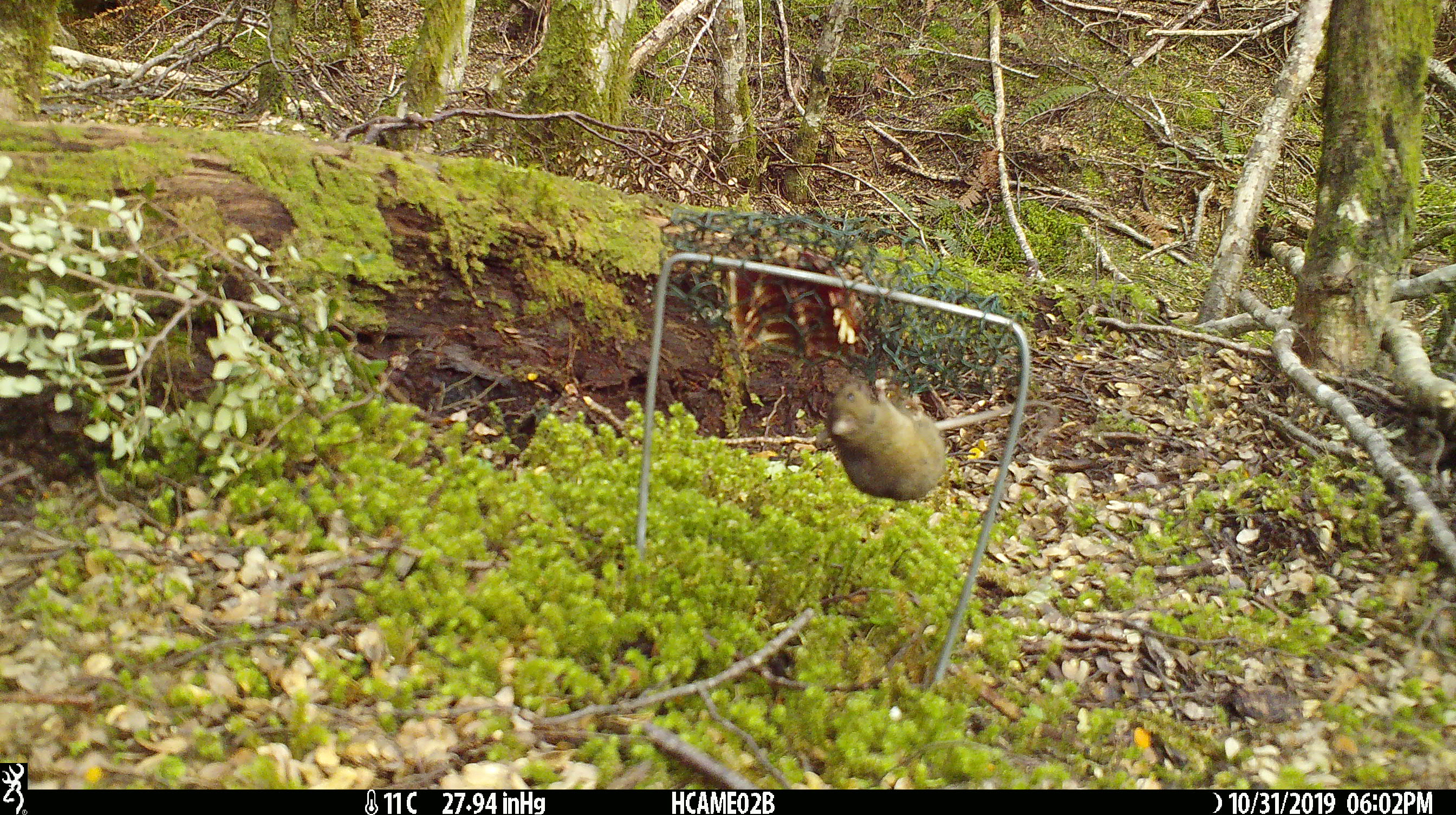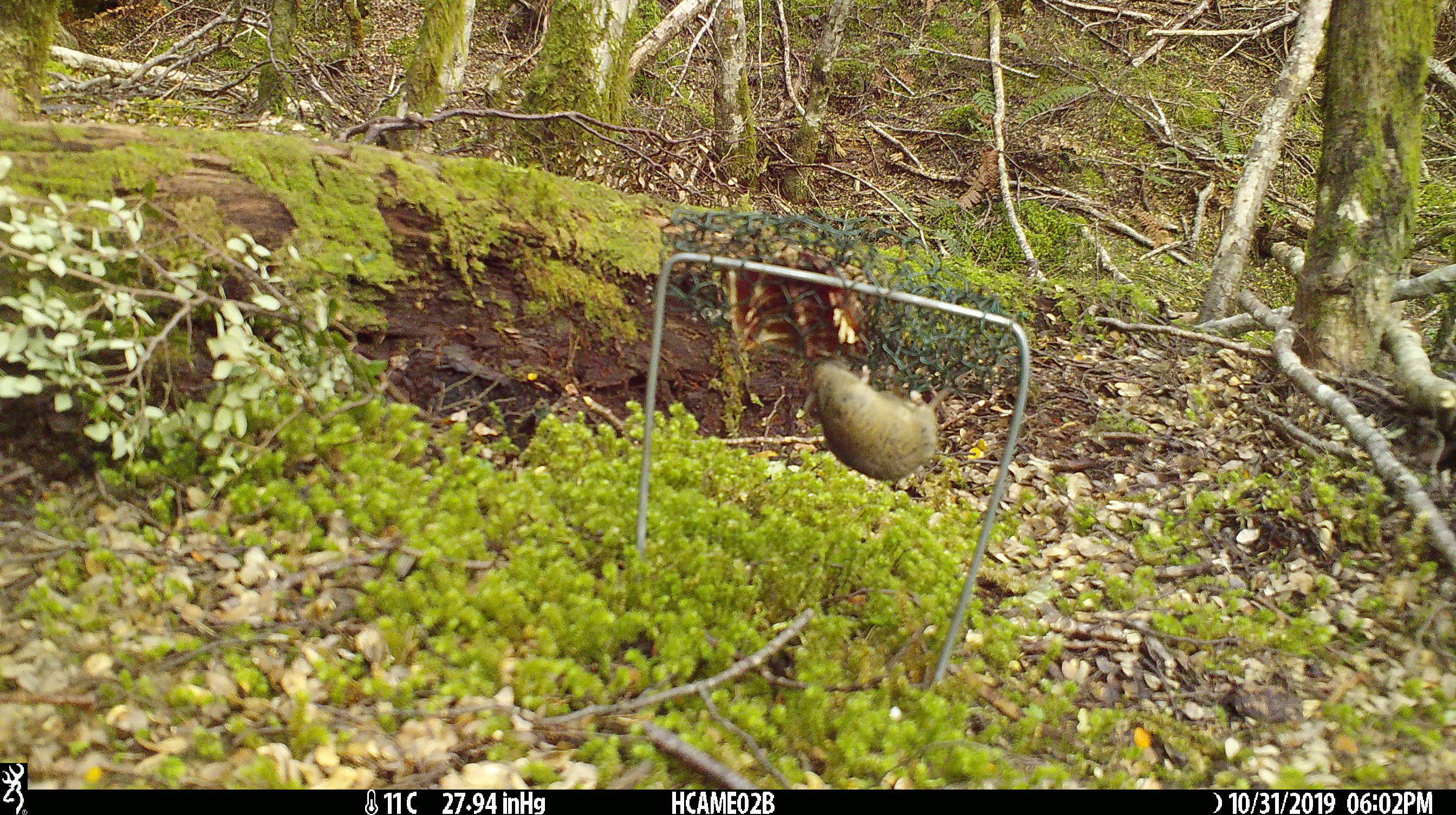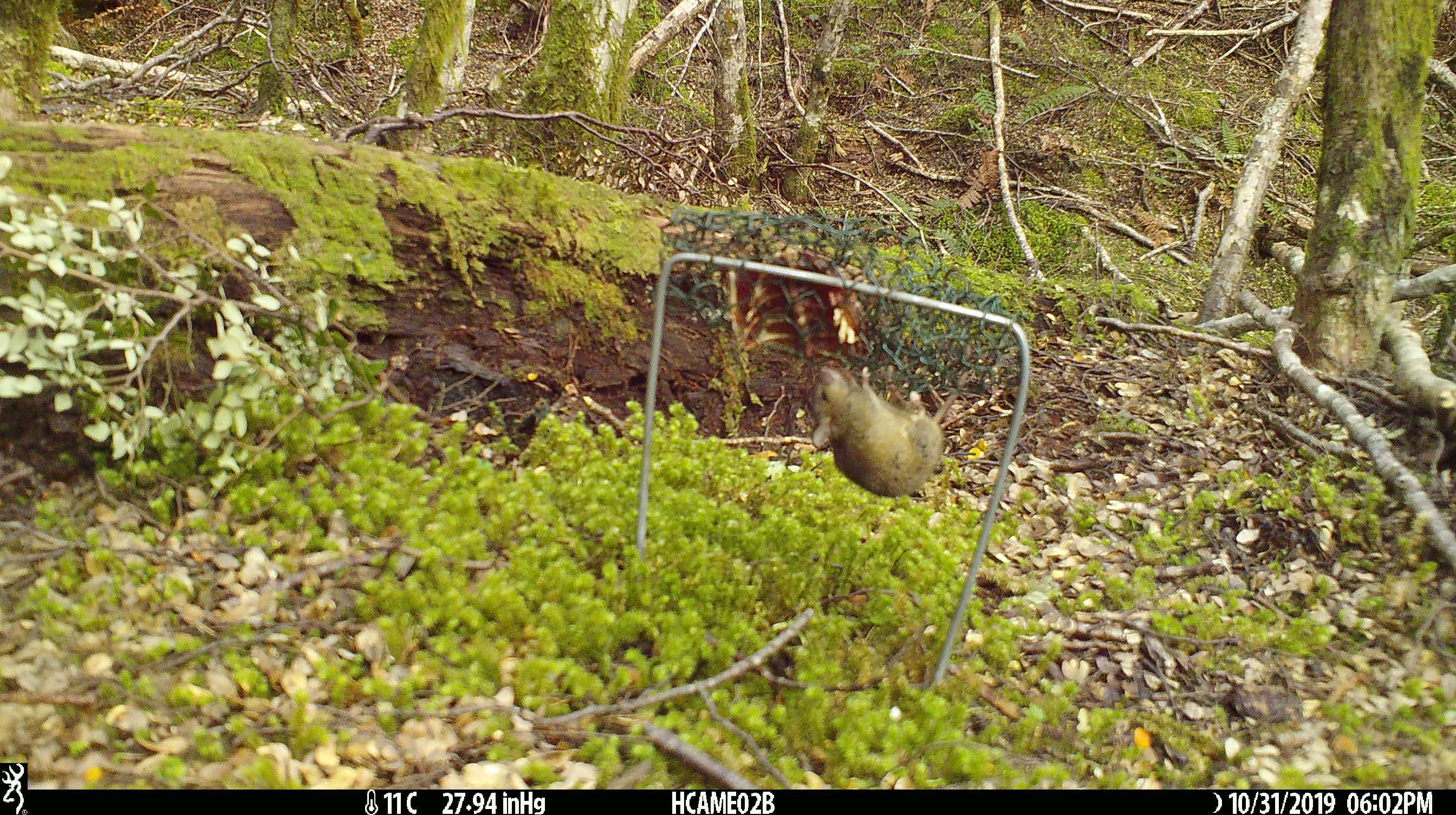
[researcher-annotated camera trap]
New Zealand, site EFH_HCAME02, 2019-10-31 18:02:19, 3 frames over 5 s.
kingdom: Animalia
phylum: Chordata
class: Mammalia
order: Rodentia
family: Muridae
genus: Mus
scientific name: Mus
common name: mouse